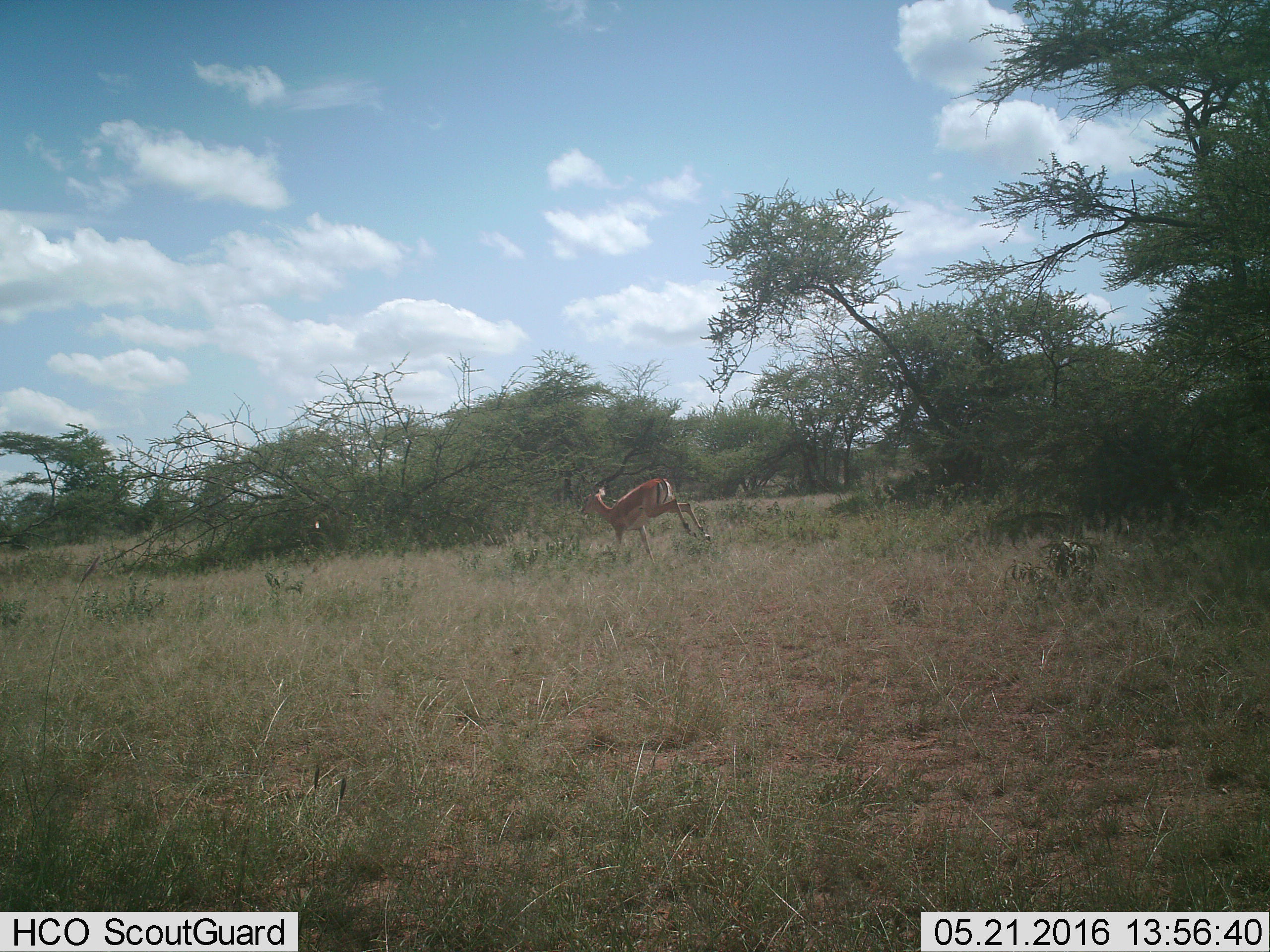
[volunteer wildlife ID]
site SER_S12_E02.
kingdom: Animalia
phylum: Chordata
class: Mammalia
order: Artiodactyla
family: Bovidae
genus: Nanger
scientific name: Nanger granti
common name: grant's gazelle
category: gazellegrants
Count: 1.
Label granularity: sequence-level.